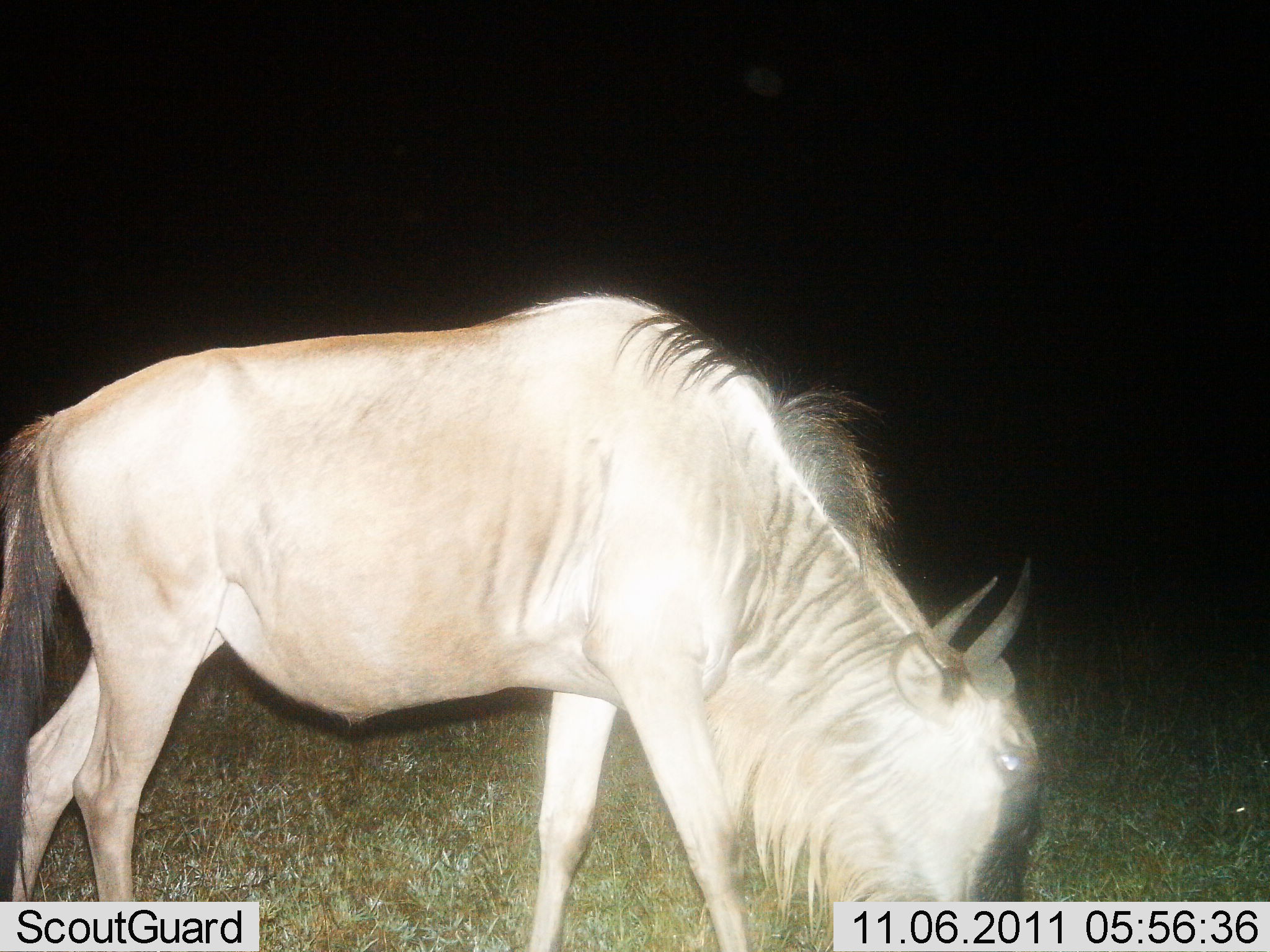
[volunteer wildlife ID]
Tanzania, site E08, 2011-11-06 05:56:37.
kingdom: Animalia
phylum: Chordata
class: Mammalia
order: Artiodactyla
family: Bovidae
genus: Connochaetes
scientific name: Connochaetes taurinus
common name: blue wildebeest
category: wildebeest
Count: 1.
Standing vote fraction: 31%.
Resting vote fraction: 0%.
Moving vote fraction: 0%.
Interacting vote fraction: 0%.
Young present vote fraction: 0%.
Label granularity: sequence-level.